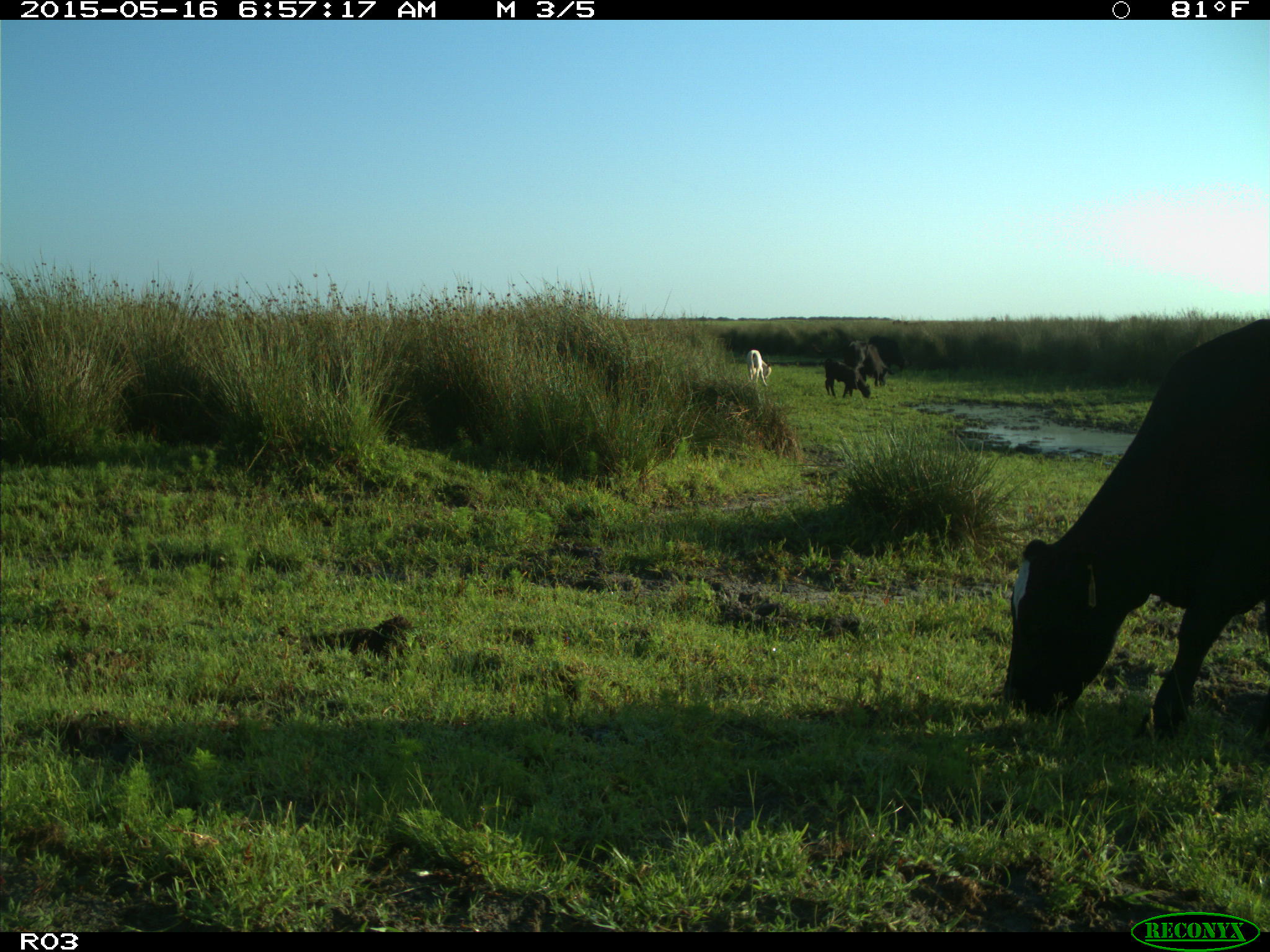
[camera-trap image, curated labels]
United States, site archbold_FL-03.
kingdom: Animalia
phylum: Chordata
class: Mammalia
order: Artiodactyla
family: Bovidae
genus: Bos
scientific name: Bos taurus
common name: domestic cow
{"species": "Bos taurus (domestic cow)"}